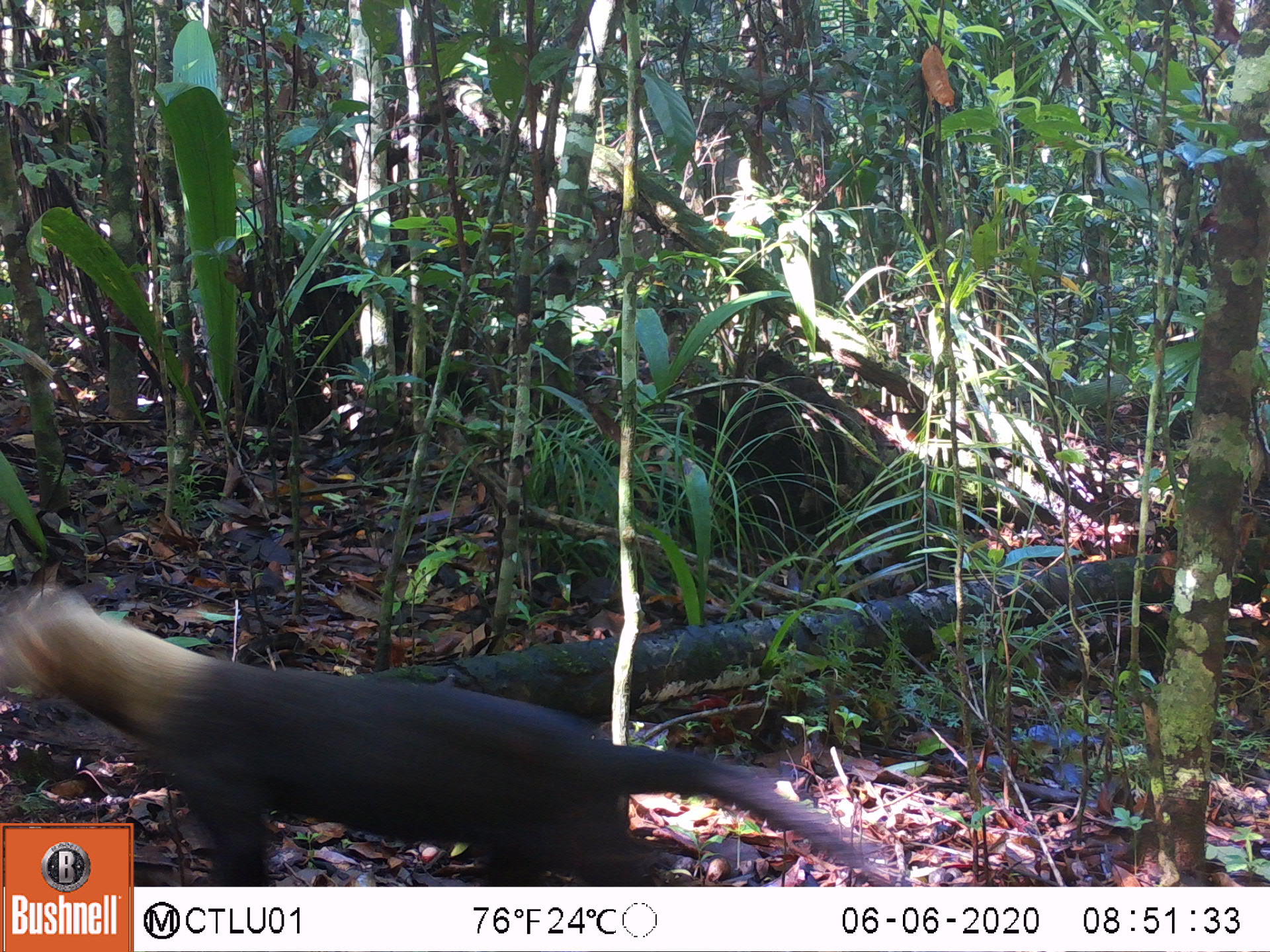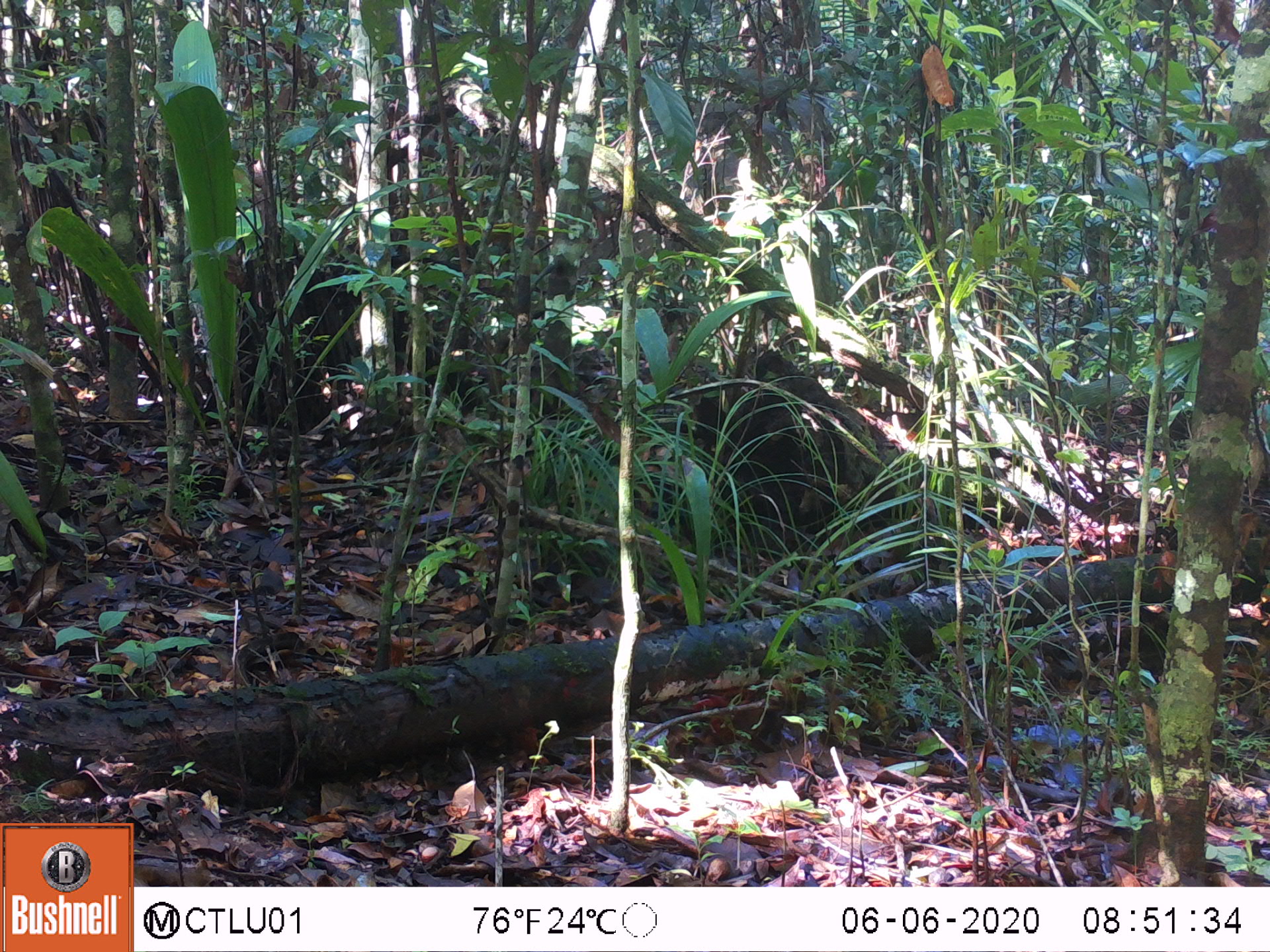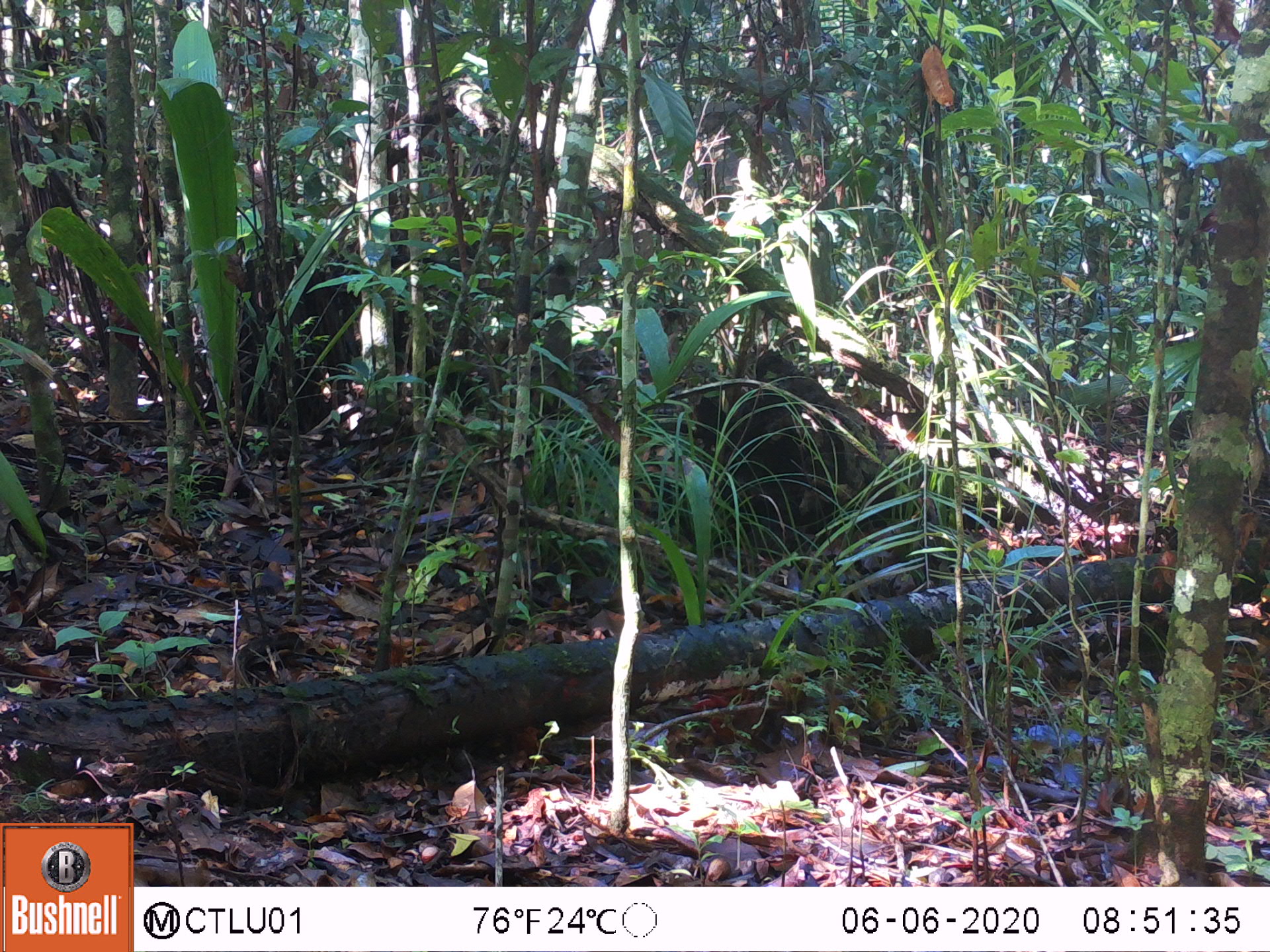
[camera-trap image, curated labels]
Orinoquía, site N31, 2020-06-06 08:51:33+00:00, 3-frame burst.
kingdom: Animalia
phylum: Chordata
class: Mammalia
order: Carnivora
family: Mustelidae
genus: Eira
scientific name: Eira barbara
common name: tayra